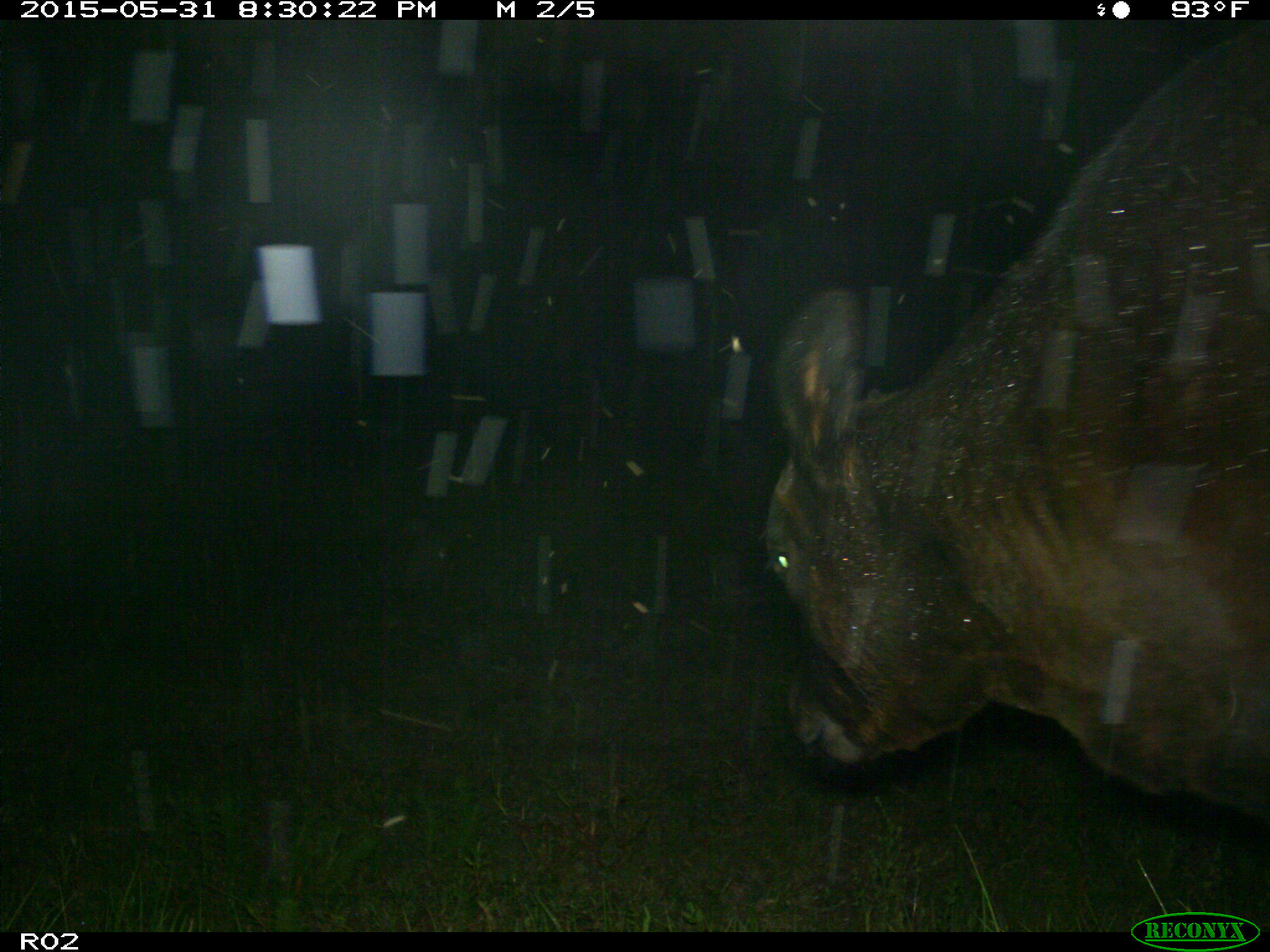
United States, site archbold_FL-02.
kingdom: Animalia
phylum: Chordata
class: Mammalia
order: Artiodactyla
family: Bovidae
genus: Bos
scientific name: Bos taurus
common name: domestic cow